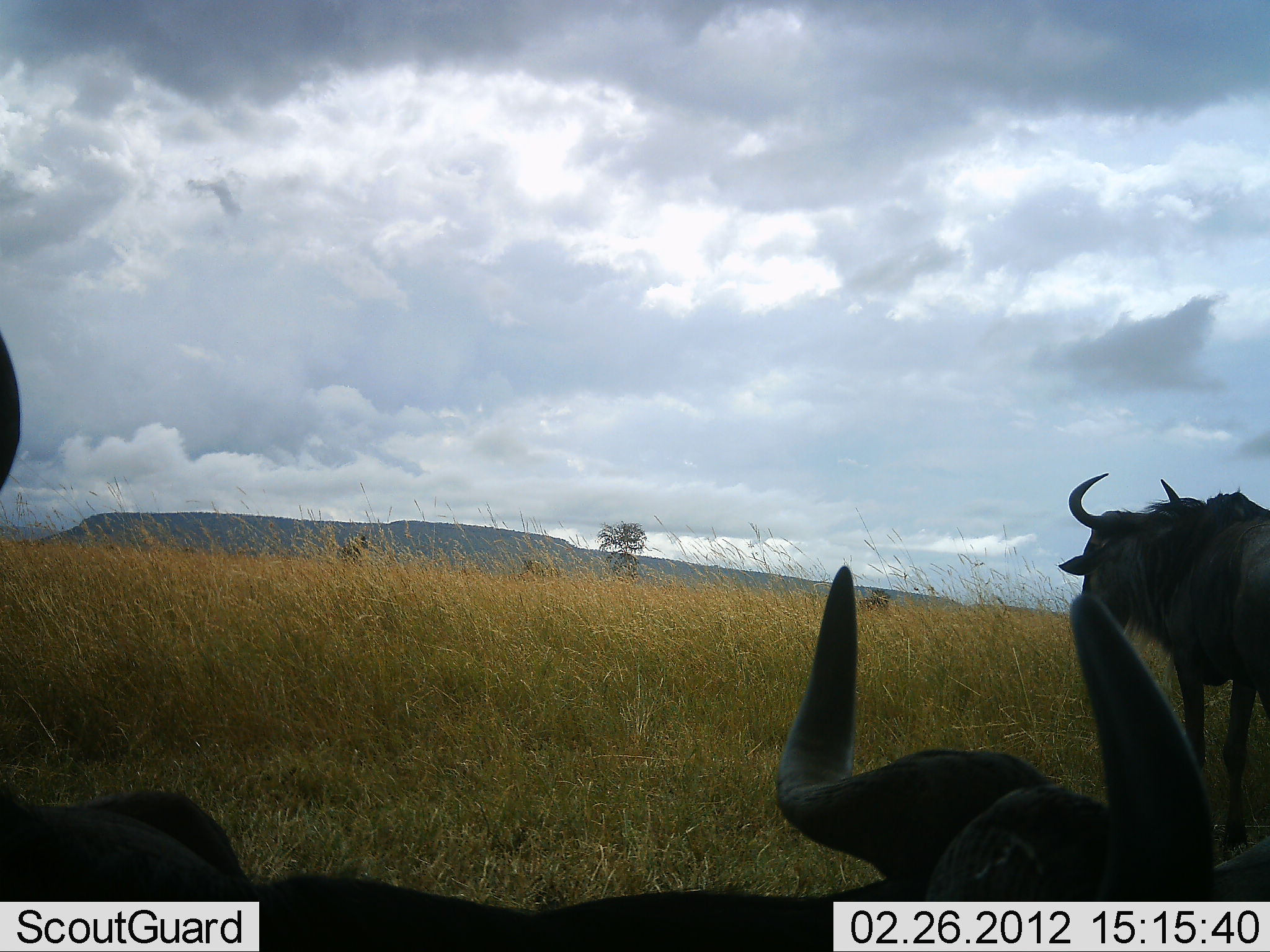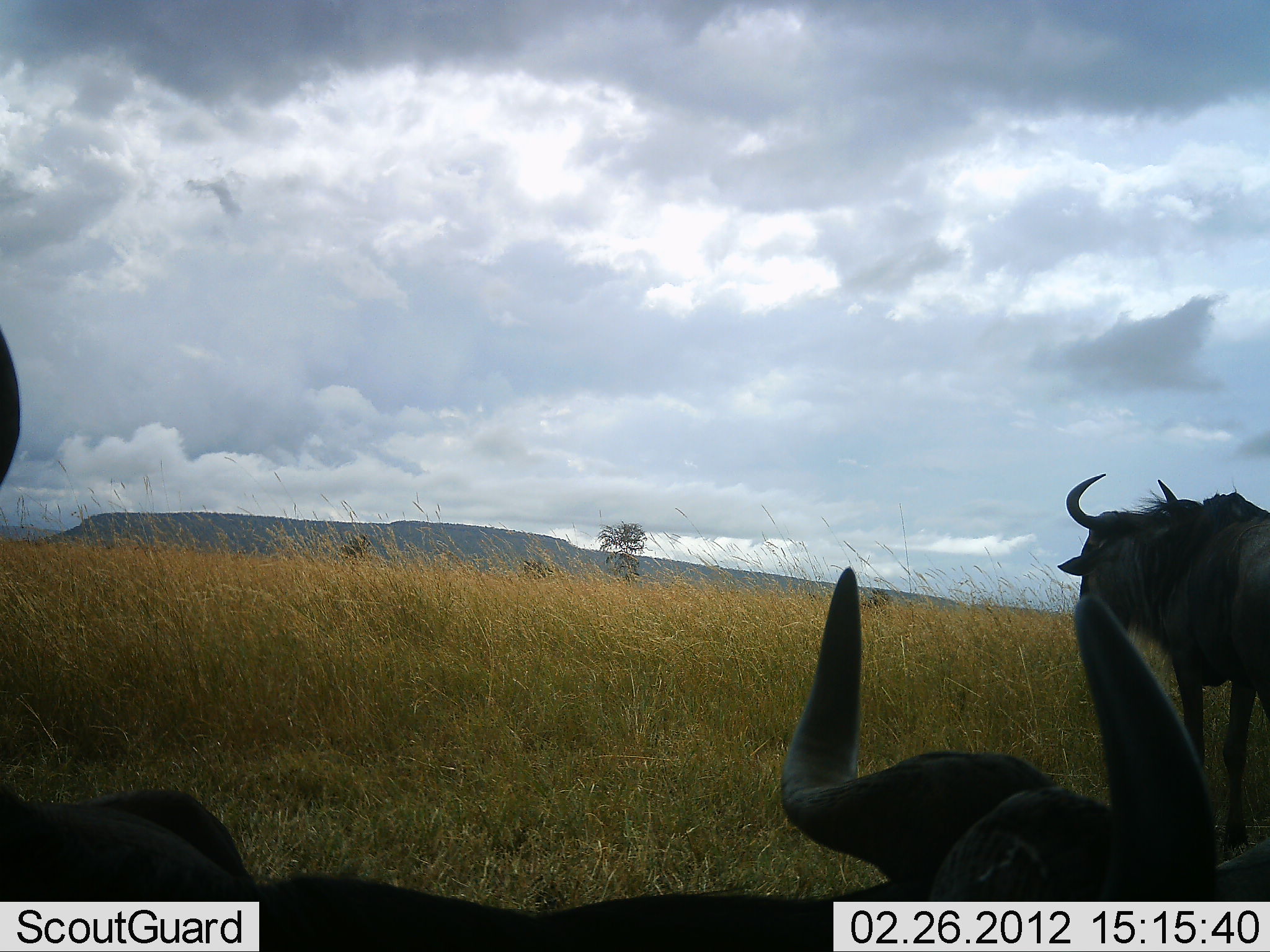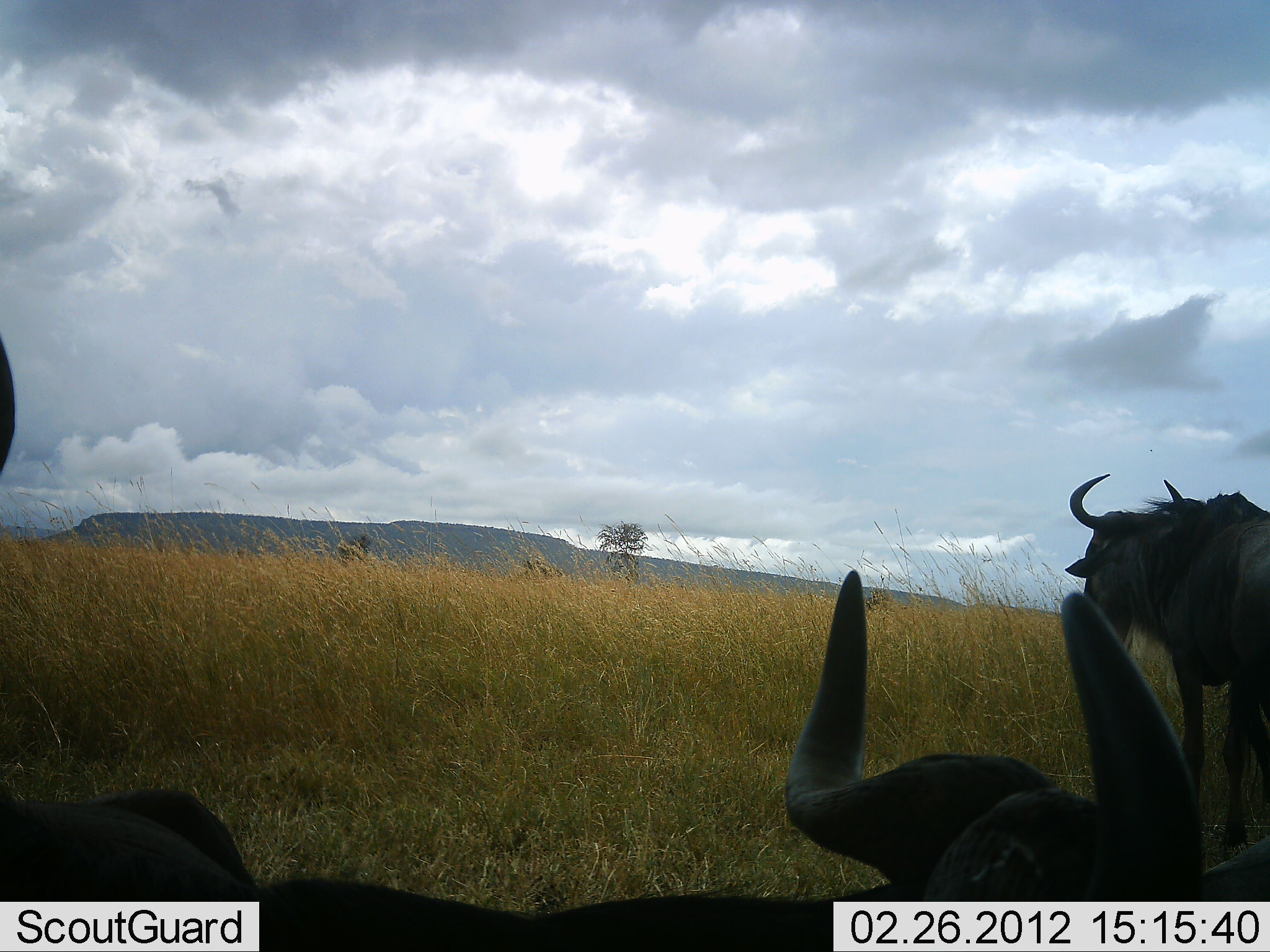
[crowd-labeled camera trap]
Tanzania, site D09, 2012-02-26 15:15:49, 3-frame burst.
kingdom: Animalia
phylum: Chordata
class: Mammalia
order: Artiodactyla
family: Bovidae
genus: Connochaetes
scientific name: Connochaetes taurinus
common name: blue wildebeest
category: wildebeest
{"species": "wildebeest (blue wildebeest) (Connochaetes taurinus)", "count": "3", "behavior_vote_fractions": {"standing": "88%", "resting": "69%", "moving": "4%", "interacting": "0%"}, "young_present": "0%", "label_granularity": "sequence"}